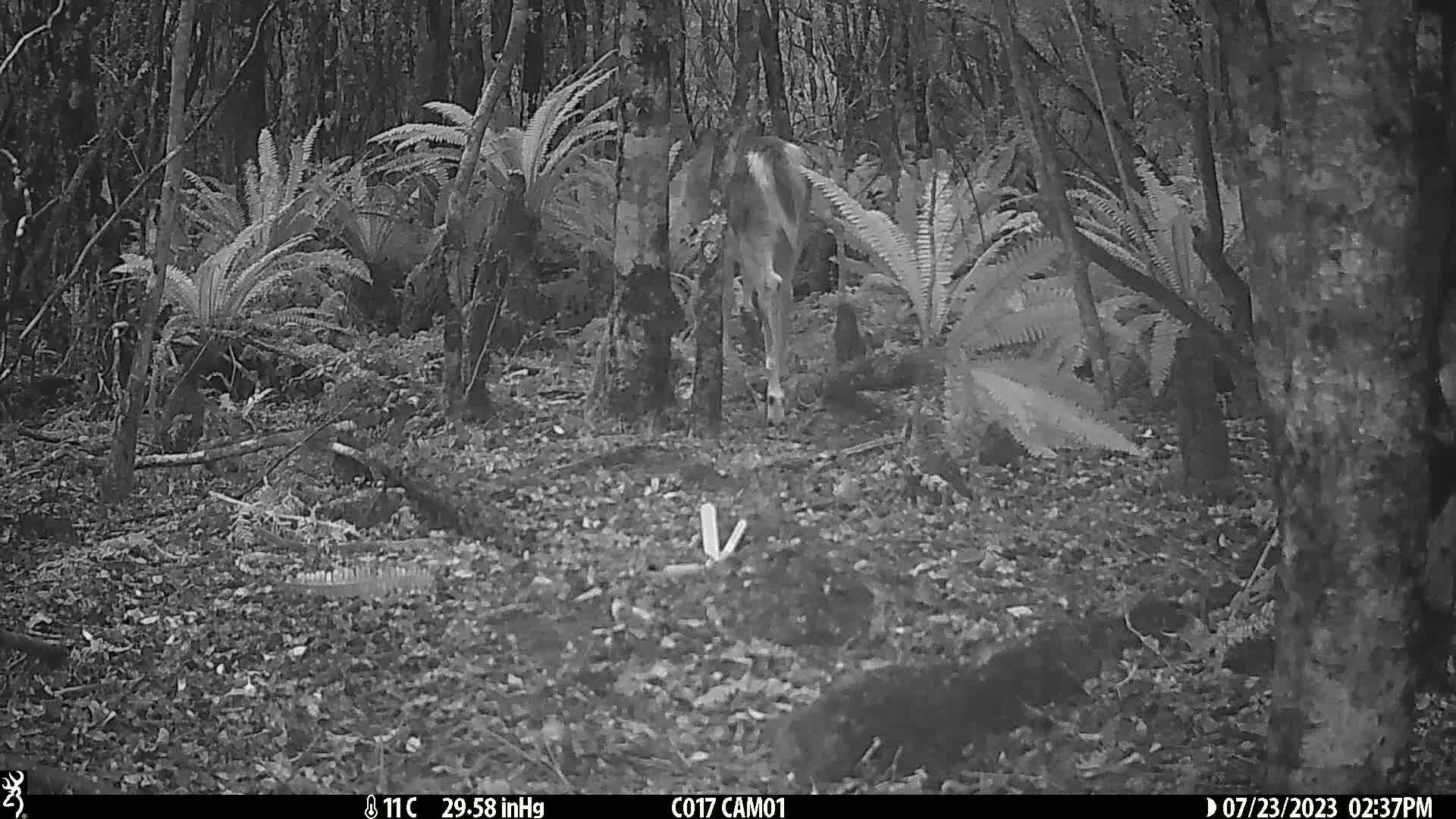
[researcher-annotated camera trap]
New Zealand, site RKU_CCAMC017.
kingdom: Animalia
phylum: Chordata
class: Mammalia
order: Artiodactyla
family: Cervidae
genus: Odocoileus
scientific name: Odocoileus virginianus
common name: white-tailed deer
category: white tailed deer